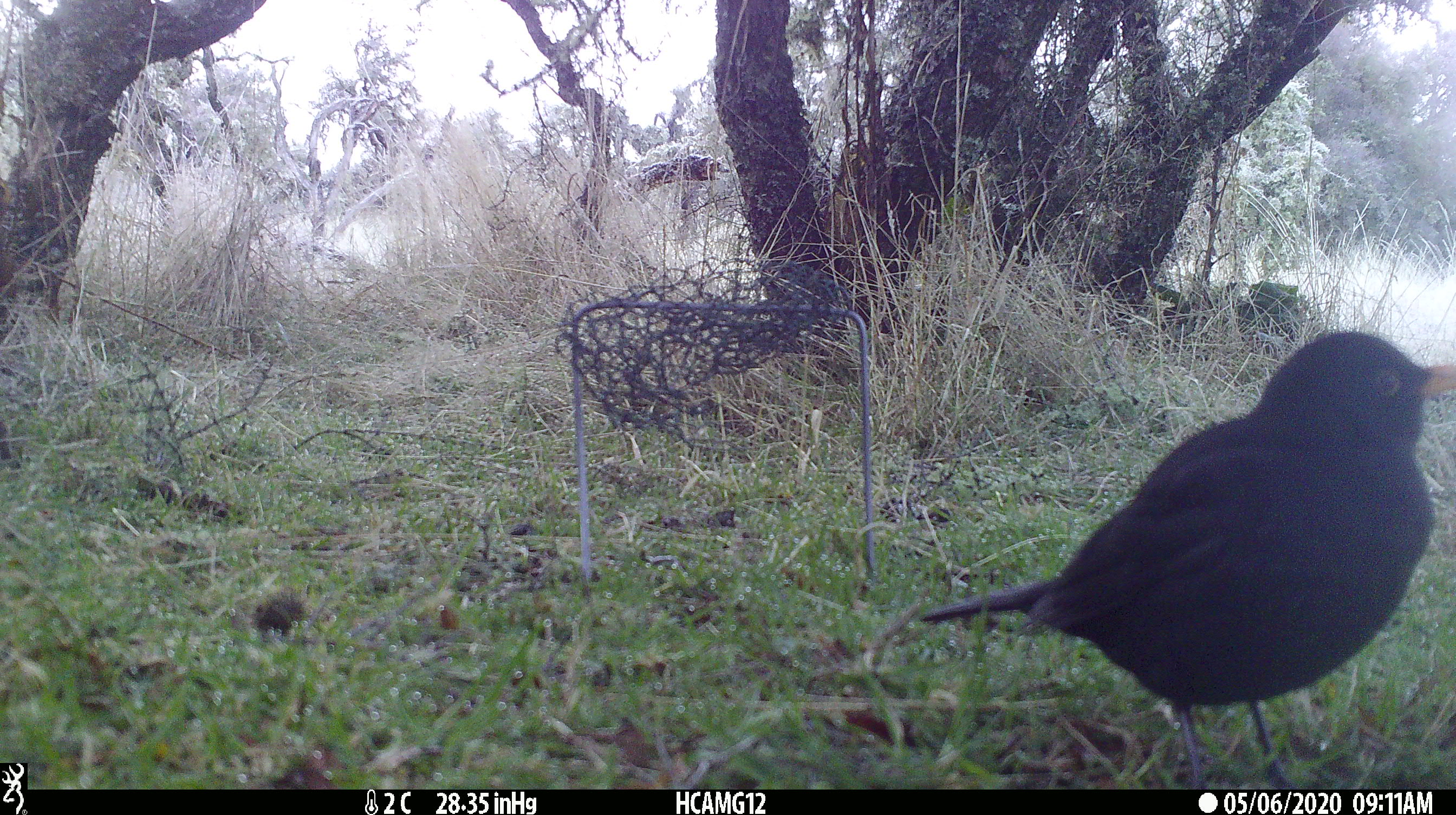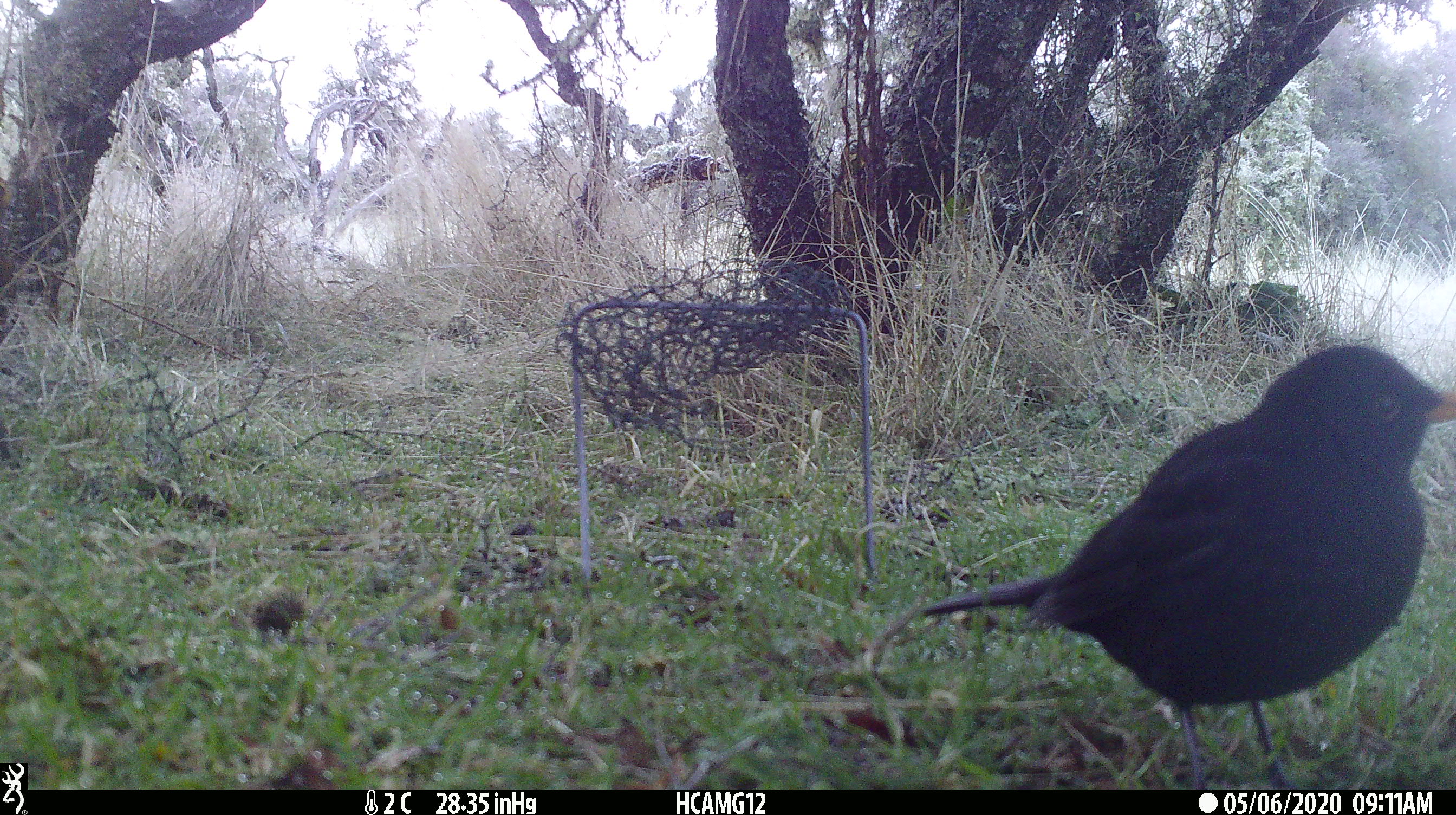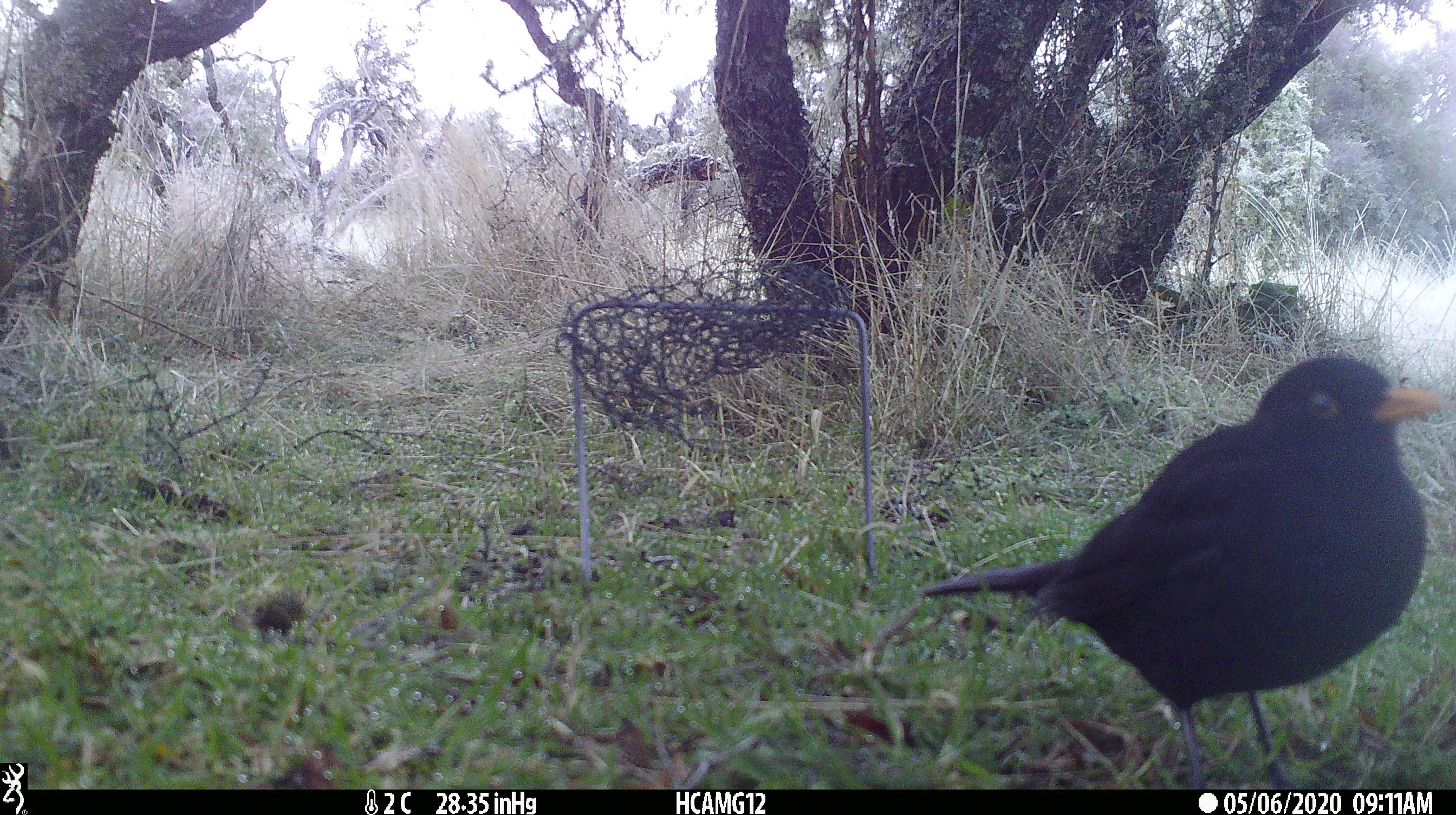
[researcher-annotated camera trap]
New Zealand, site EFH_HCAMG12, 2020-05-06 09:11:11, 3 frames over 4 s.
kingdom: Animalia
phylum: Chordata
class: Aves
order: Passeriformes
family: Turdidae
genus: Turdus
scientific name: Turdus merula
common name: eurasian blackbird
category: blackbird